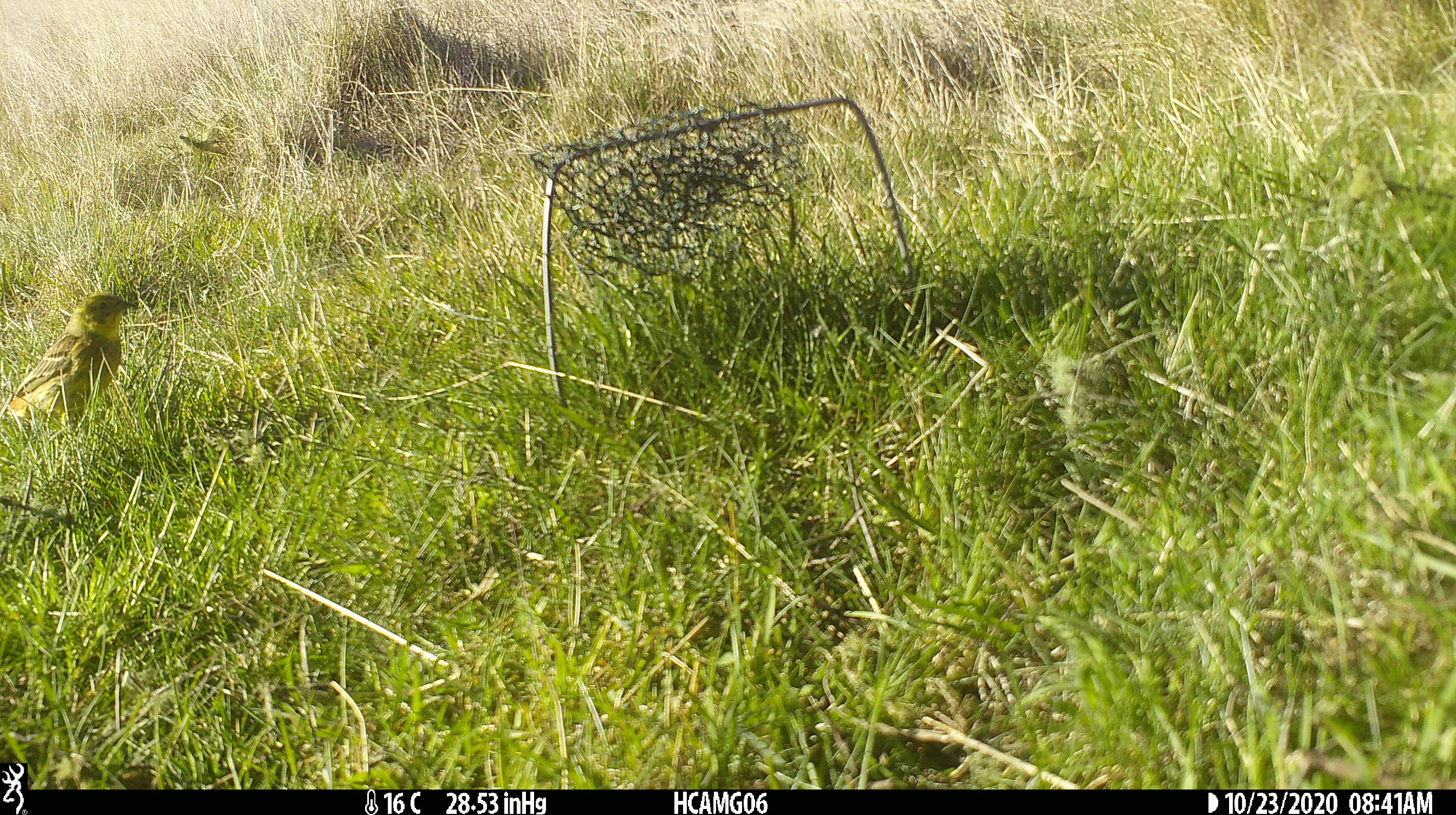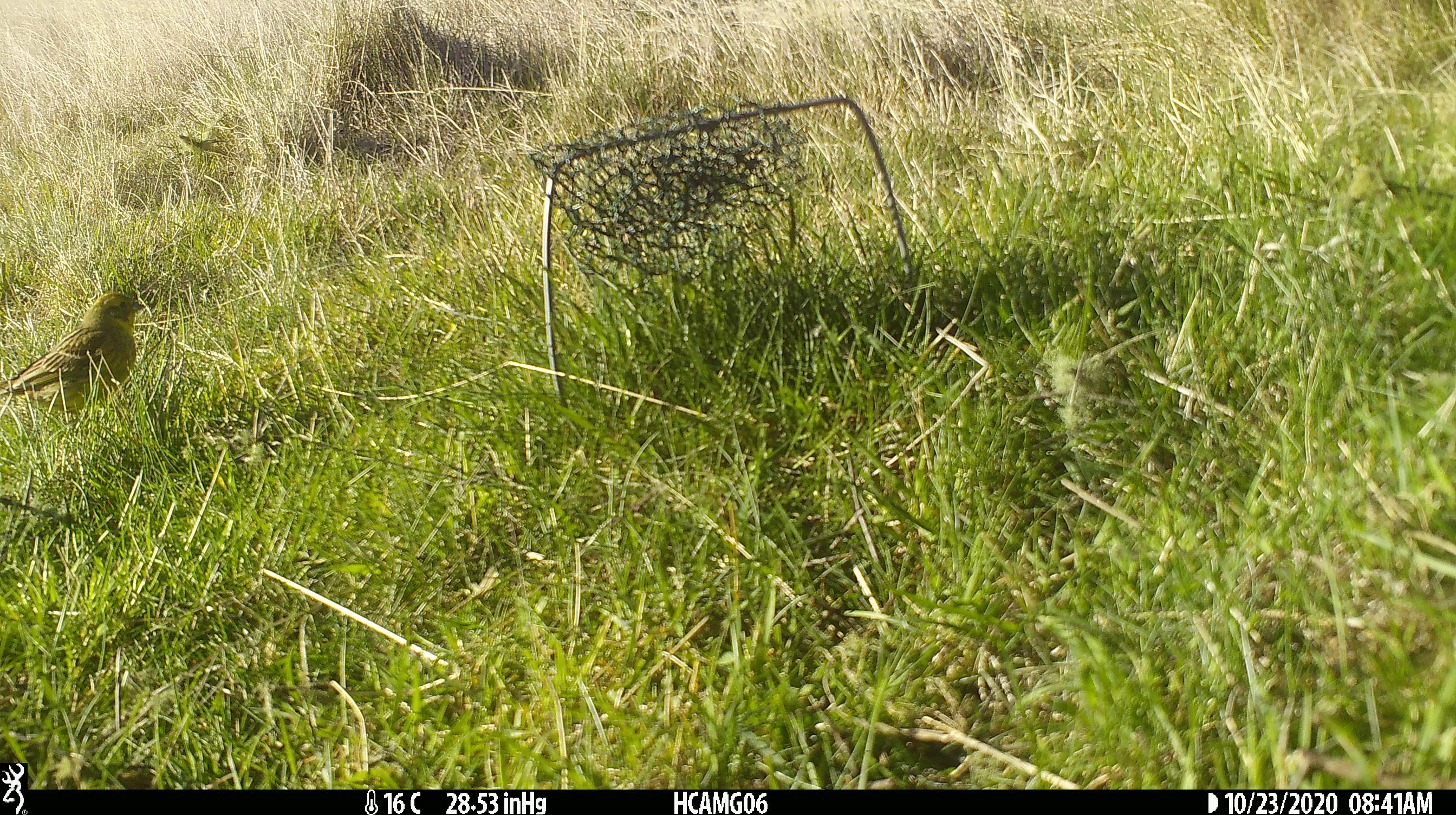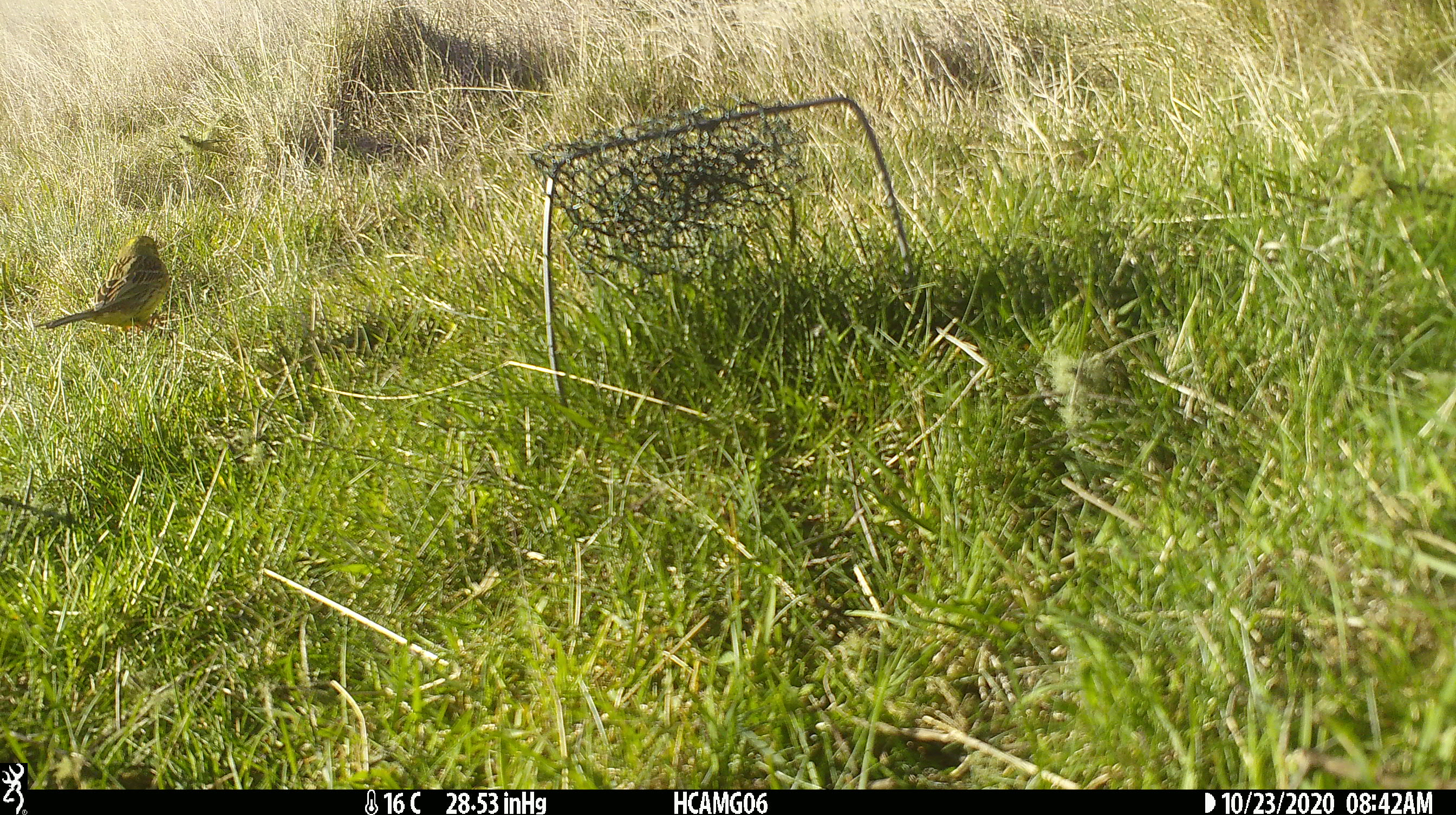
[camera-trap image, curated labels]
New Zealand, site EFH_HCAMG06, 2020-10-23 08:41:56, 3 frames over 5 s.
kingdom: Animalia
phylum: Chordata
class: Aves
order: Passeriformes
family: Emberizidae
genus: Emberiza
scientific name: Emberiza citrinella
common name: yellowhammer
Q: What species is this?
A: Yellowhammer (Emberiza citrinella).